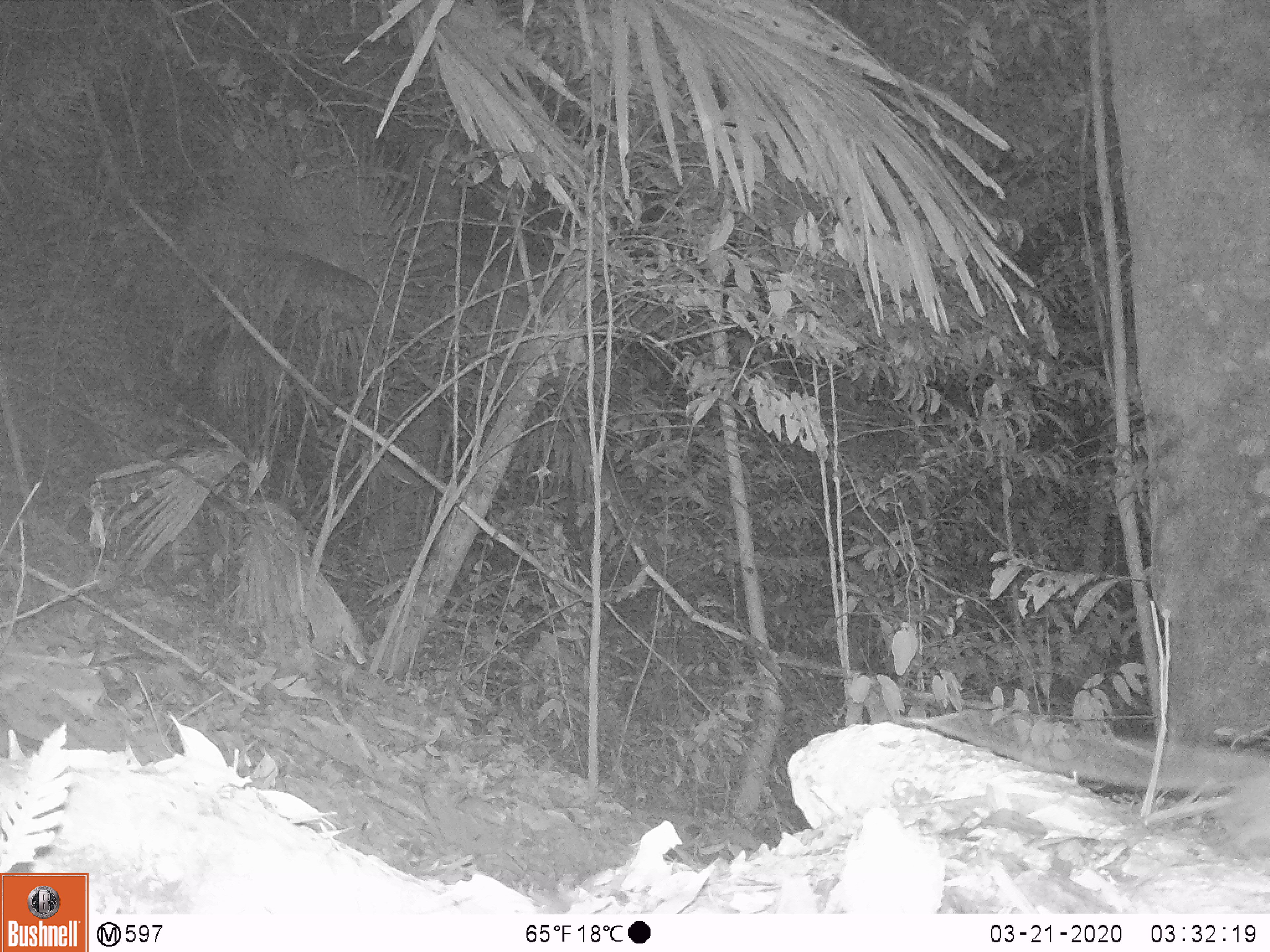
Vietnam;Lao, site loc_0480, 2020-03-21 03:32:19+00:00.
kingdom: Animalia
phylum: Chordata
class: Mammalia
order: Rodentia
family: Muridae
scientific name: Muridae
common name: old-world mice and rats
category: unidentified murid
Unidentified murid (old-world mice and rats) (Muridae). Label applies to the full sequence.